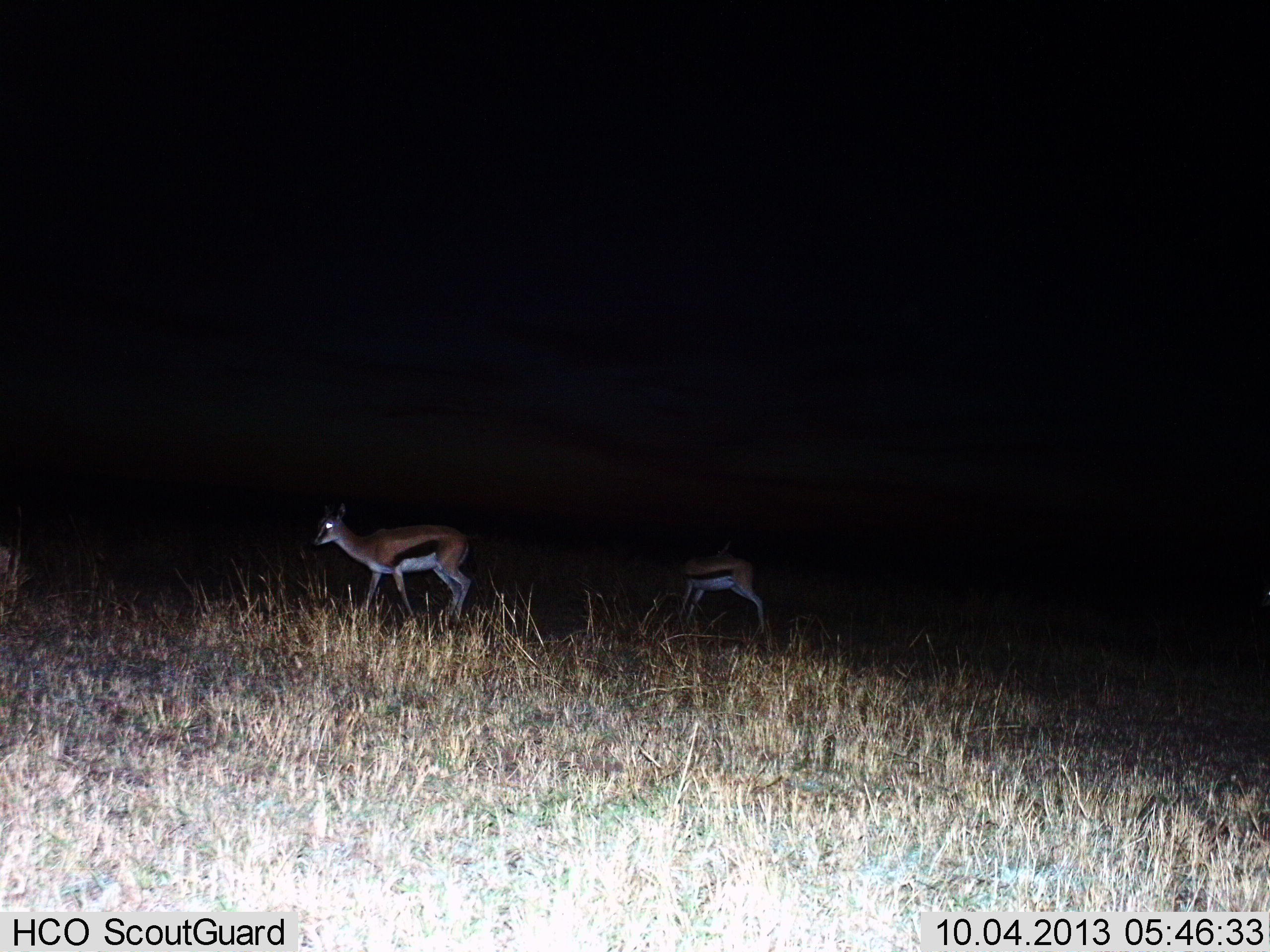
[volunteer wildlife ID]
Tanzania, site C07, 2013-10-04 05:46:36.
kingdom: Animalia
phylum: Chordata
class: Mammalia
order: Artiodactyla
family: Bovidae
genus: Eudorcas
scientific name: Eudorcas thomsonii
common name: thomson's gazelle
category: gazellethomsons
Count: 2.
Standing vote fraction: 76%.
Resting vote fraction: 0%.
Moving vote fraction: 36%.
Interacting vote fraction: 0%.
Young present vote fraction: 4%.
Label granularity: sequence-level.